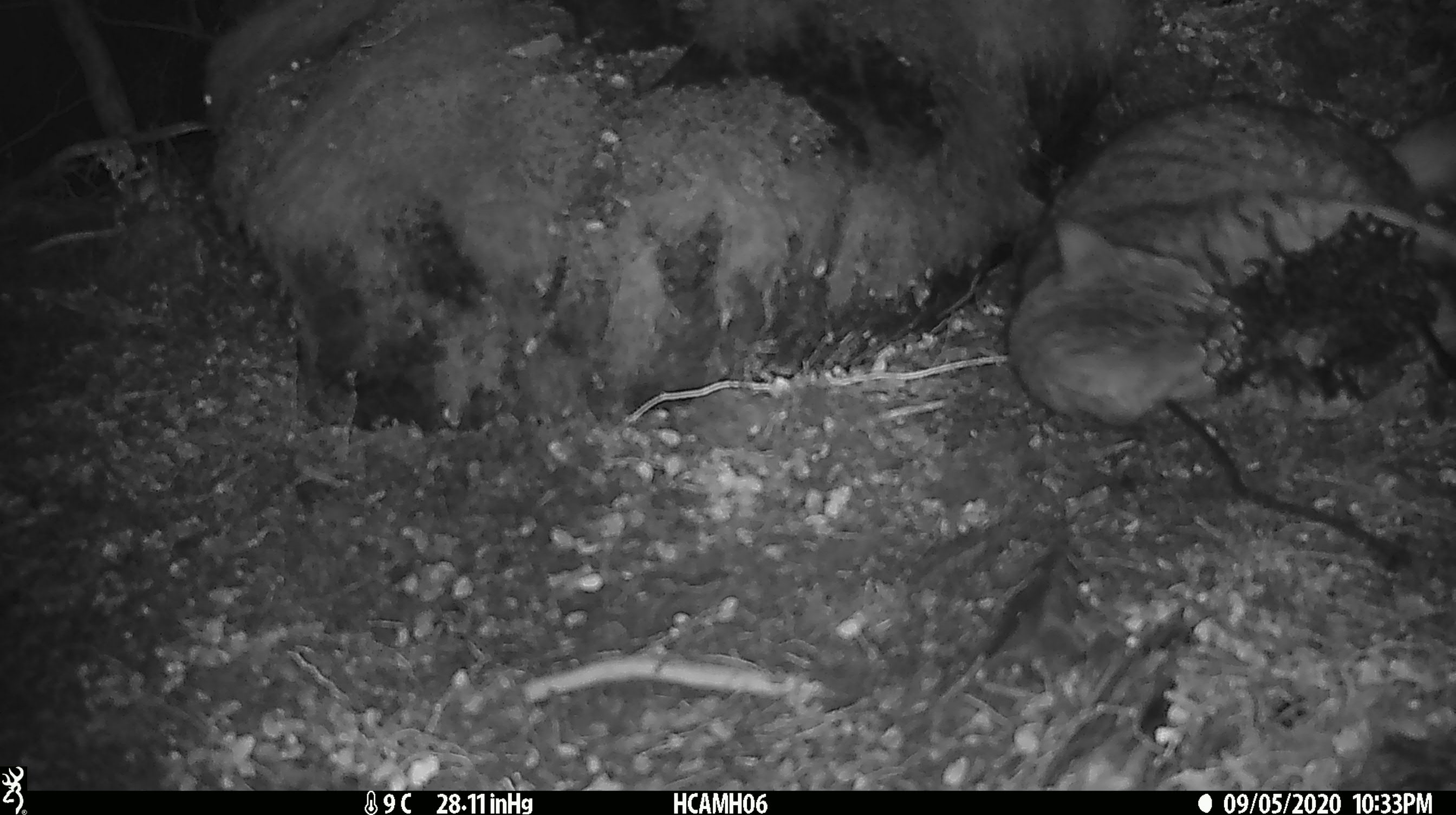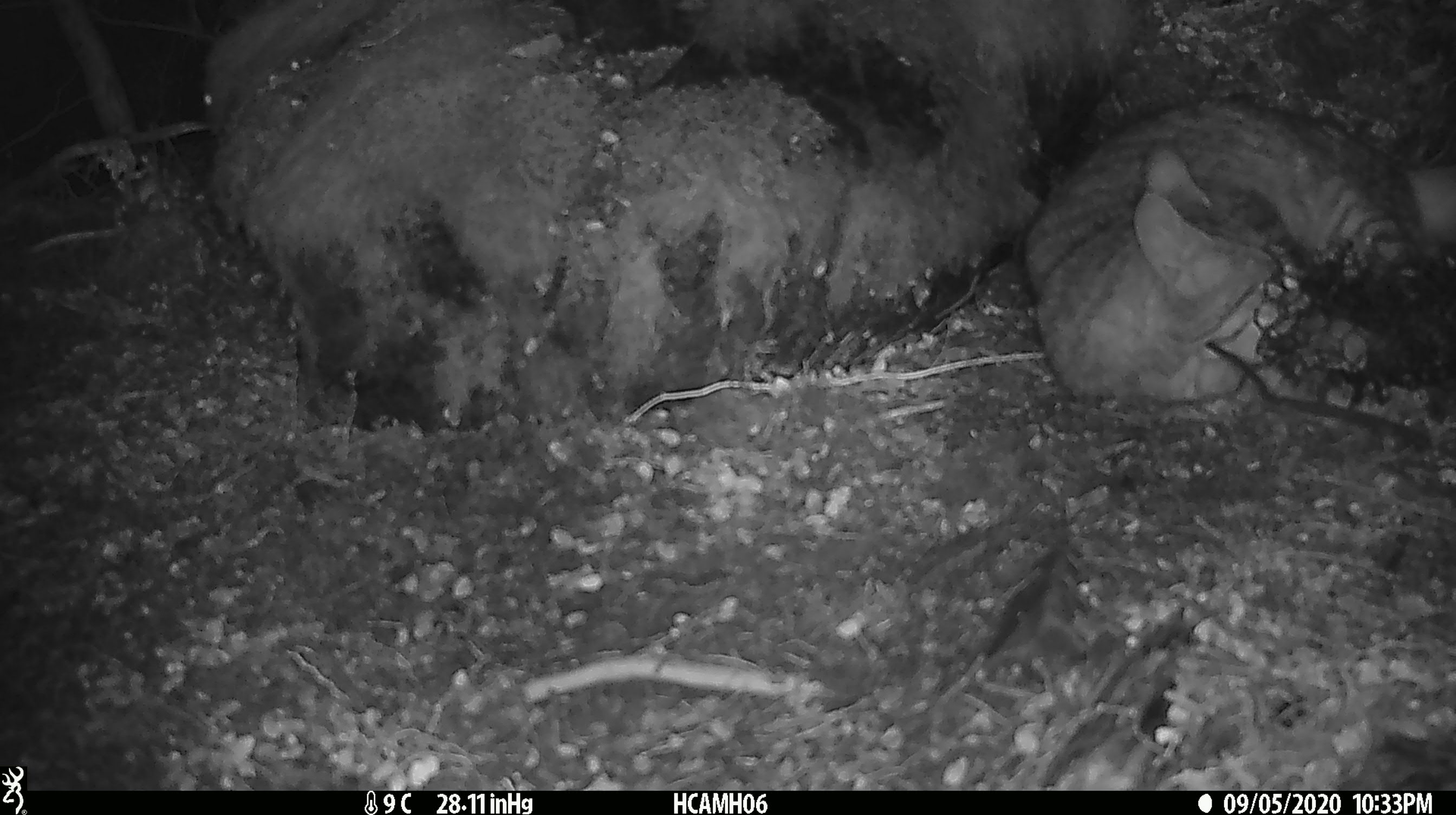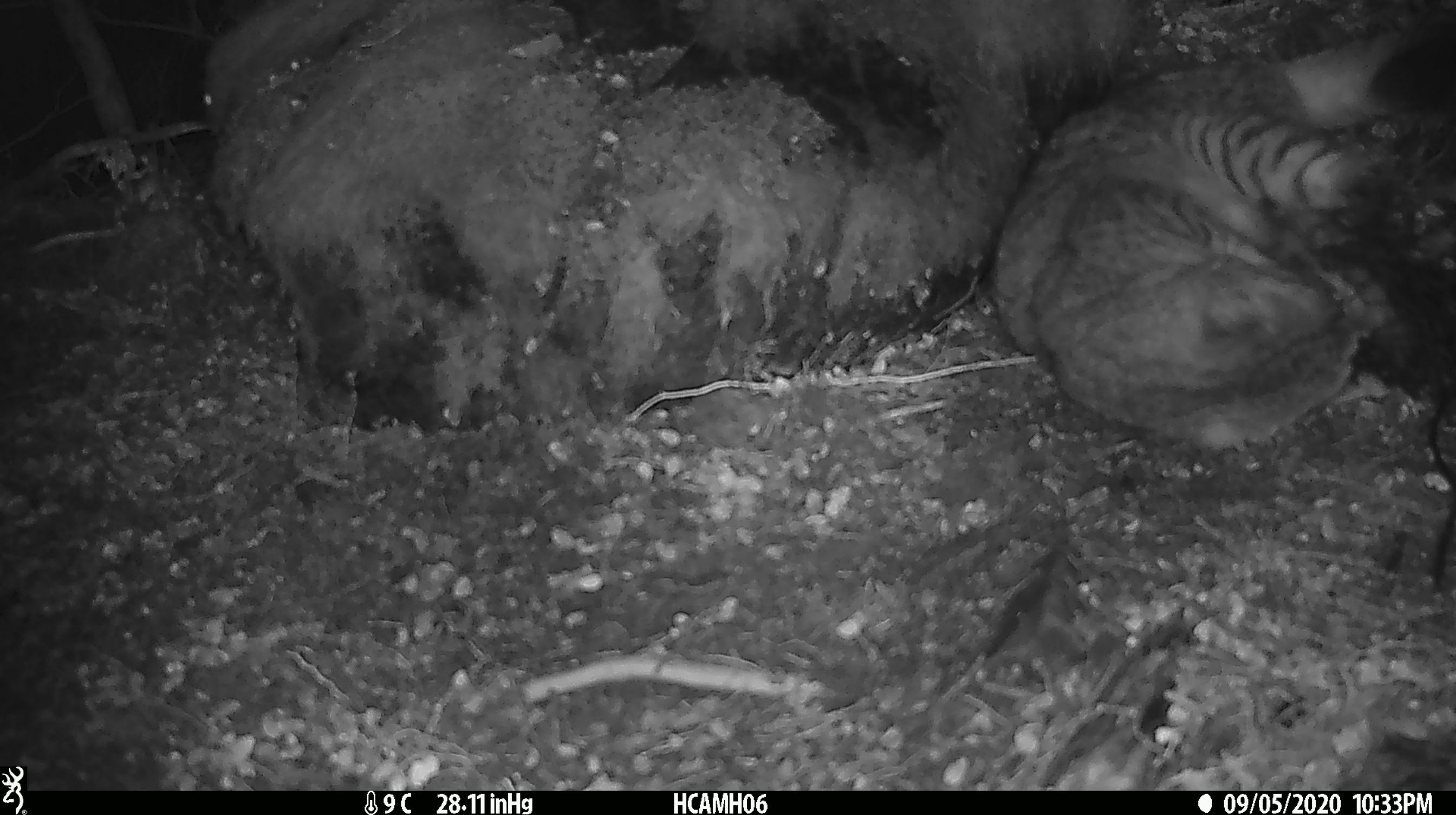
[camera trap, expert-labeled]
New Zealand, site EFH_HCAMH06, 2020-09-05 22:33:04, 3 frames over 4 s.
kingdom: Animalia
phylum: Chordata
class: Mammalia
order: Carnivora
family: Felidae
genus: Felis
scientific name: Felis catus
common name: domestic cat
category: cat